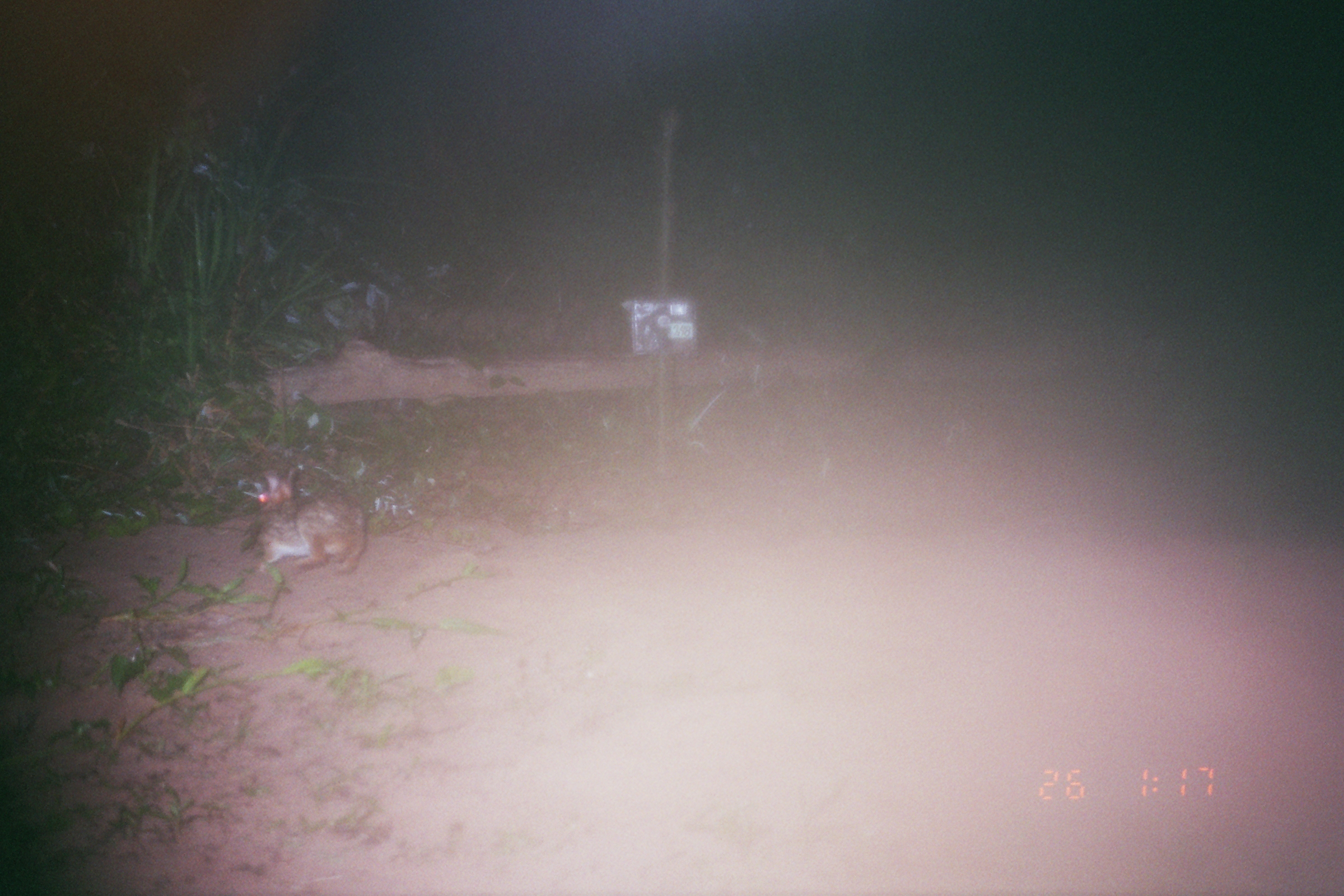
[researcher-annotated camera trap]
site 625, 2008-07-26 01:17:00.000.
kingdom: Animalia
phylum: Chordata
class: Mammalia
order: Lagomorpha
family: Leporidae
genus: Sylvilagus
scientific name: Sylvilagus brasiliensis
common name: tapeti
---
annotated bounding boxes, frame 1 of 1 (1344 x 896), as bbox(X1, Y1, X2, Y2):
sylvilagus brasiliensis: bbox(244, 463, 368, 576)